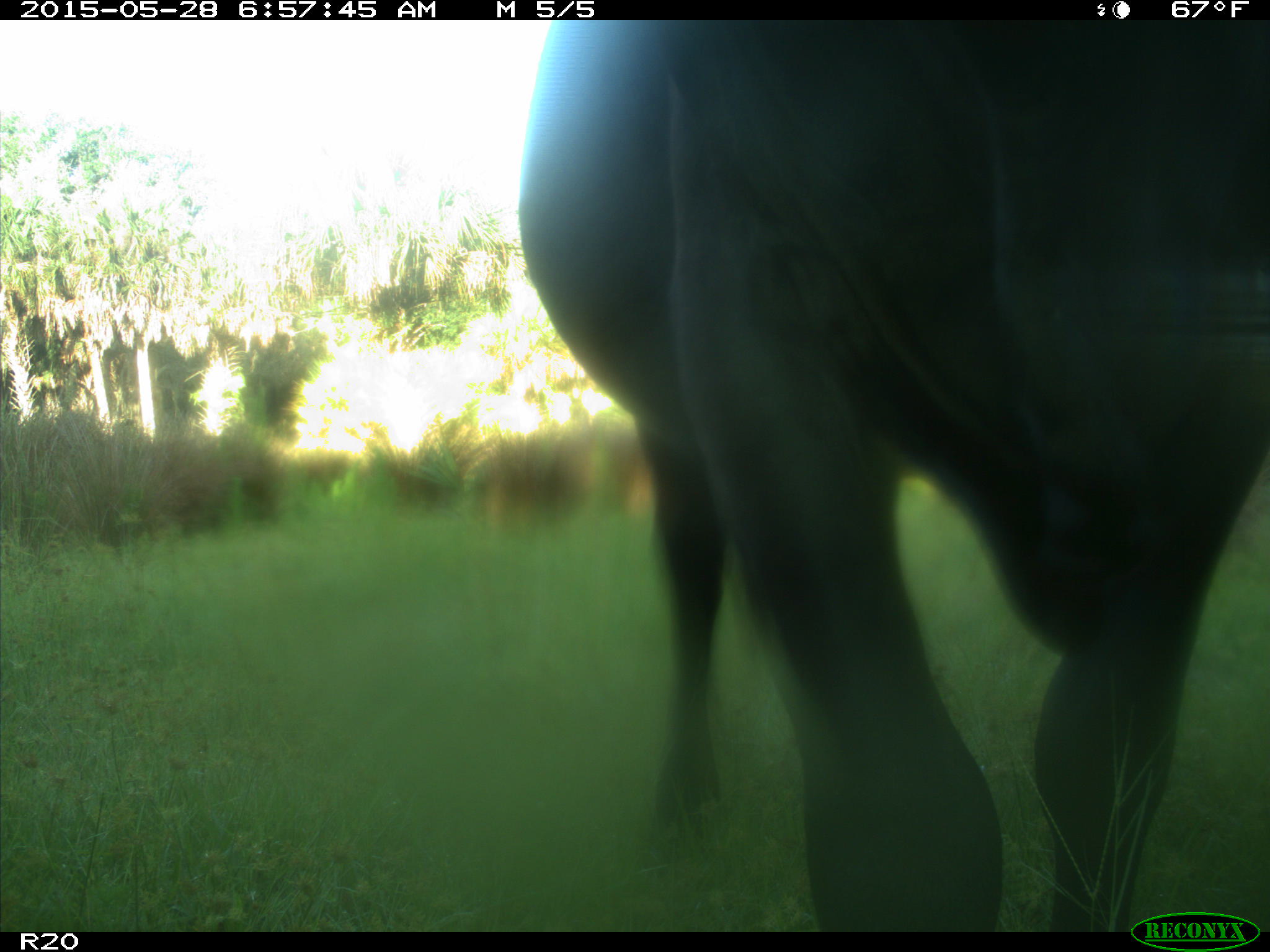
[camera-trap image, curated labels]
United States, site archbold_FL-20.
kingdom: Animalia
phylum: Chordata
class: Mammalia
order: Artiodactyla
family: Bovidae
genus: Bos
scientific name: Bos taurus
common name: domestic cow